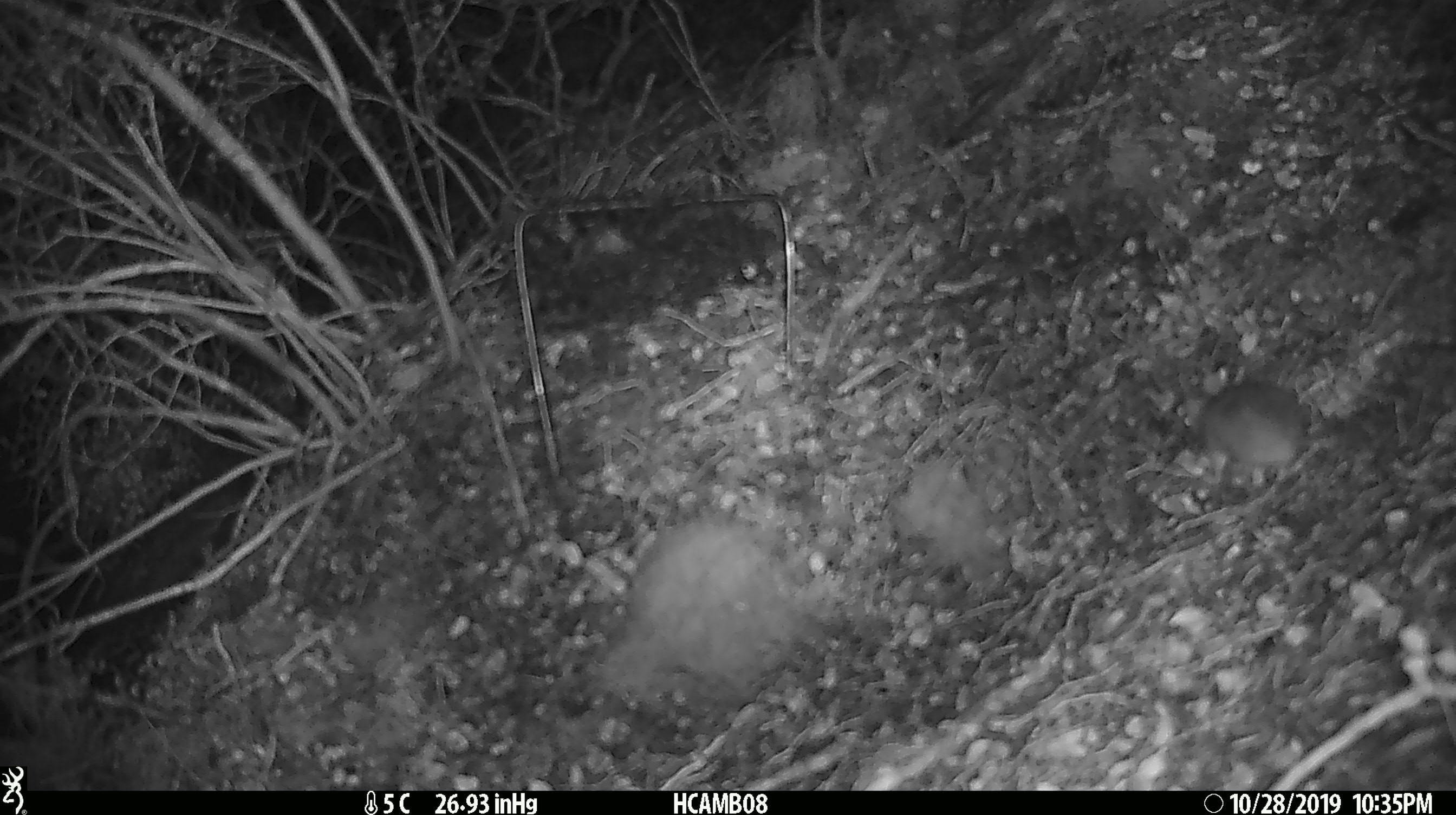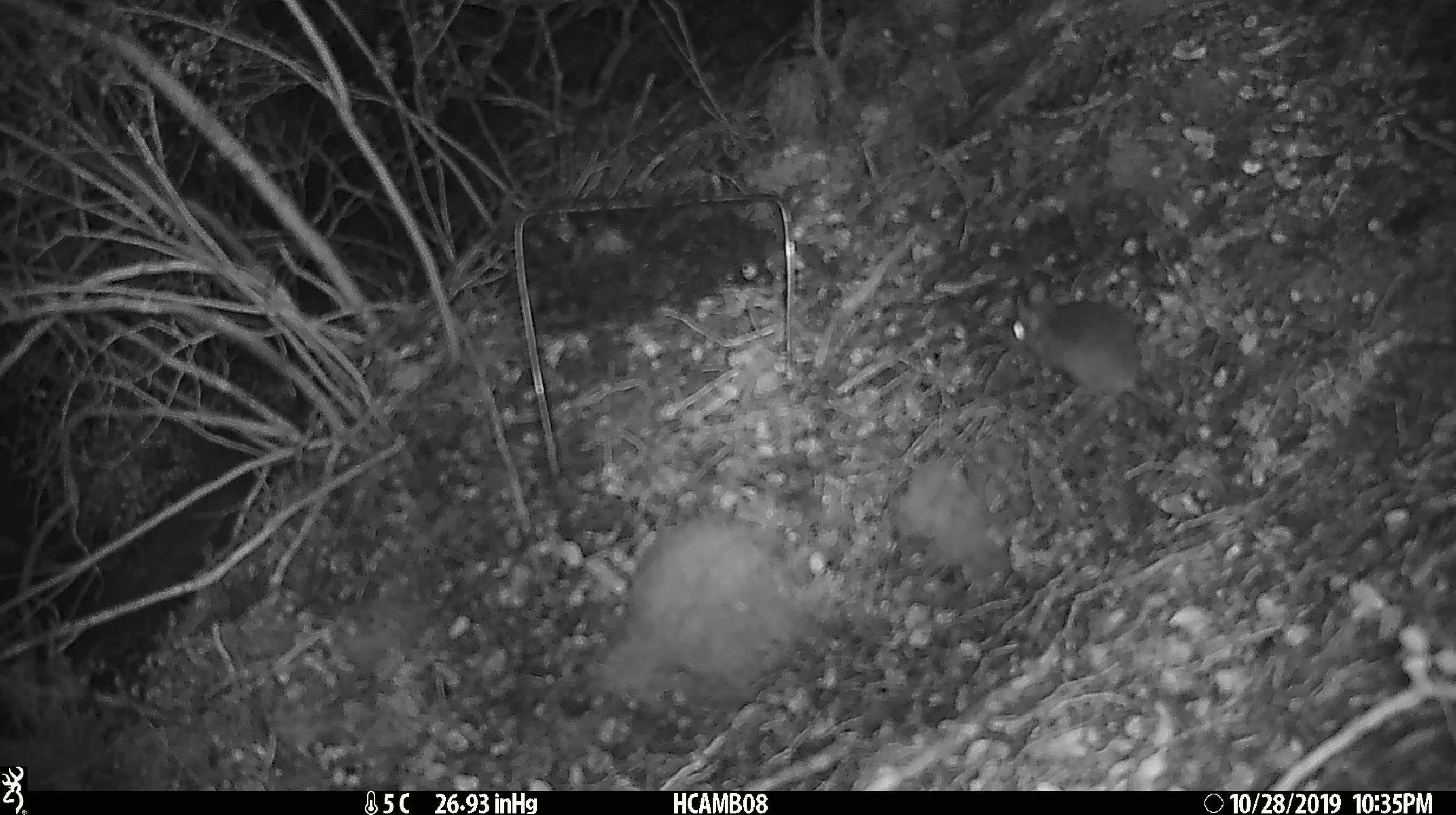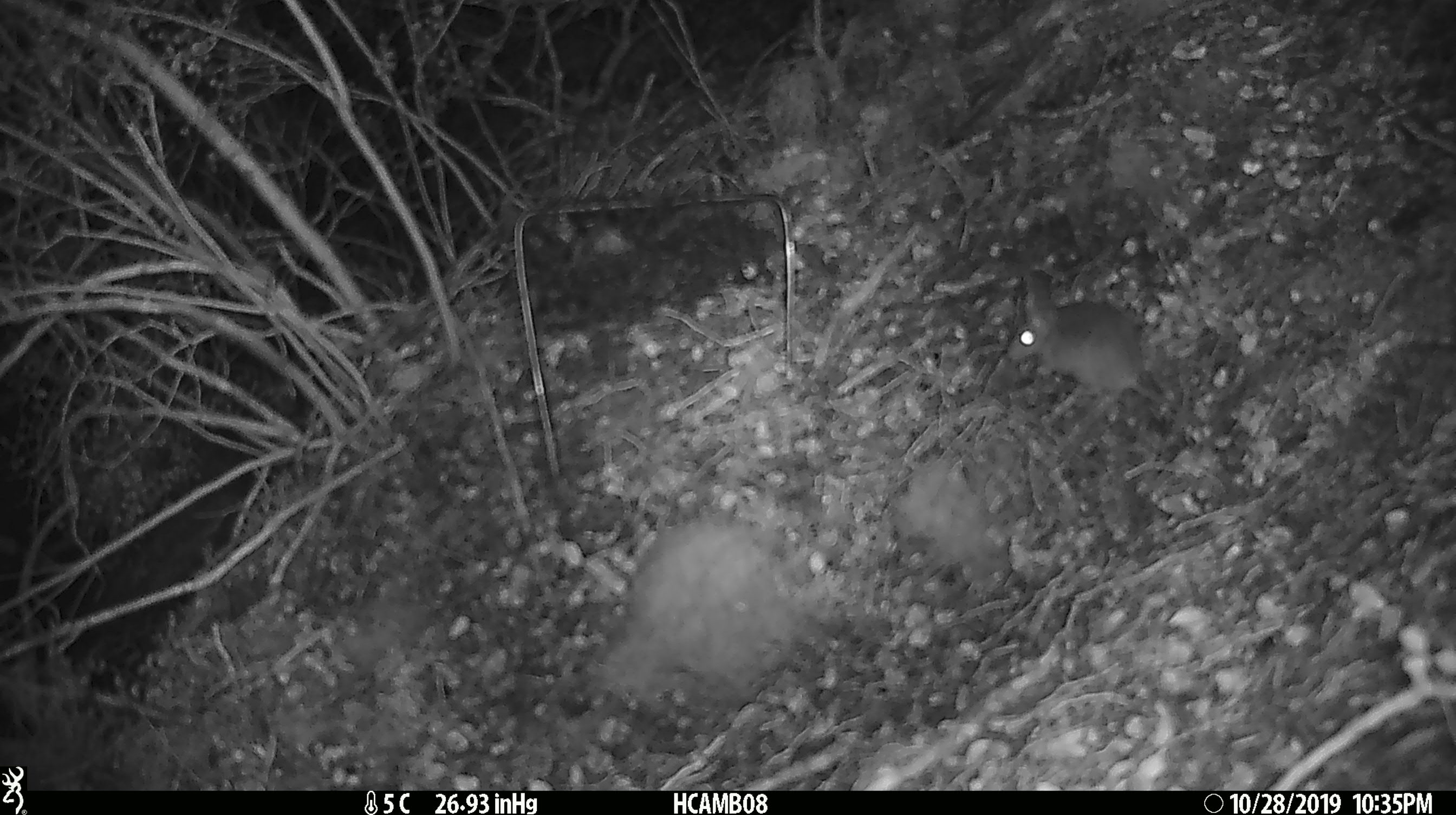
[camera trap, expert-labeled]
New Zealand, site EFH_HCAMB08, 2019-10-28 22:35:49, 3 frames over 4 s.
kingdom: Animalia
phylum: Chordata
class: Mammalia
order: Rodentia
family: Muridae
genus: Mus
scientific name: Mus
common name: mouse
Mouse (Mus).